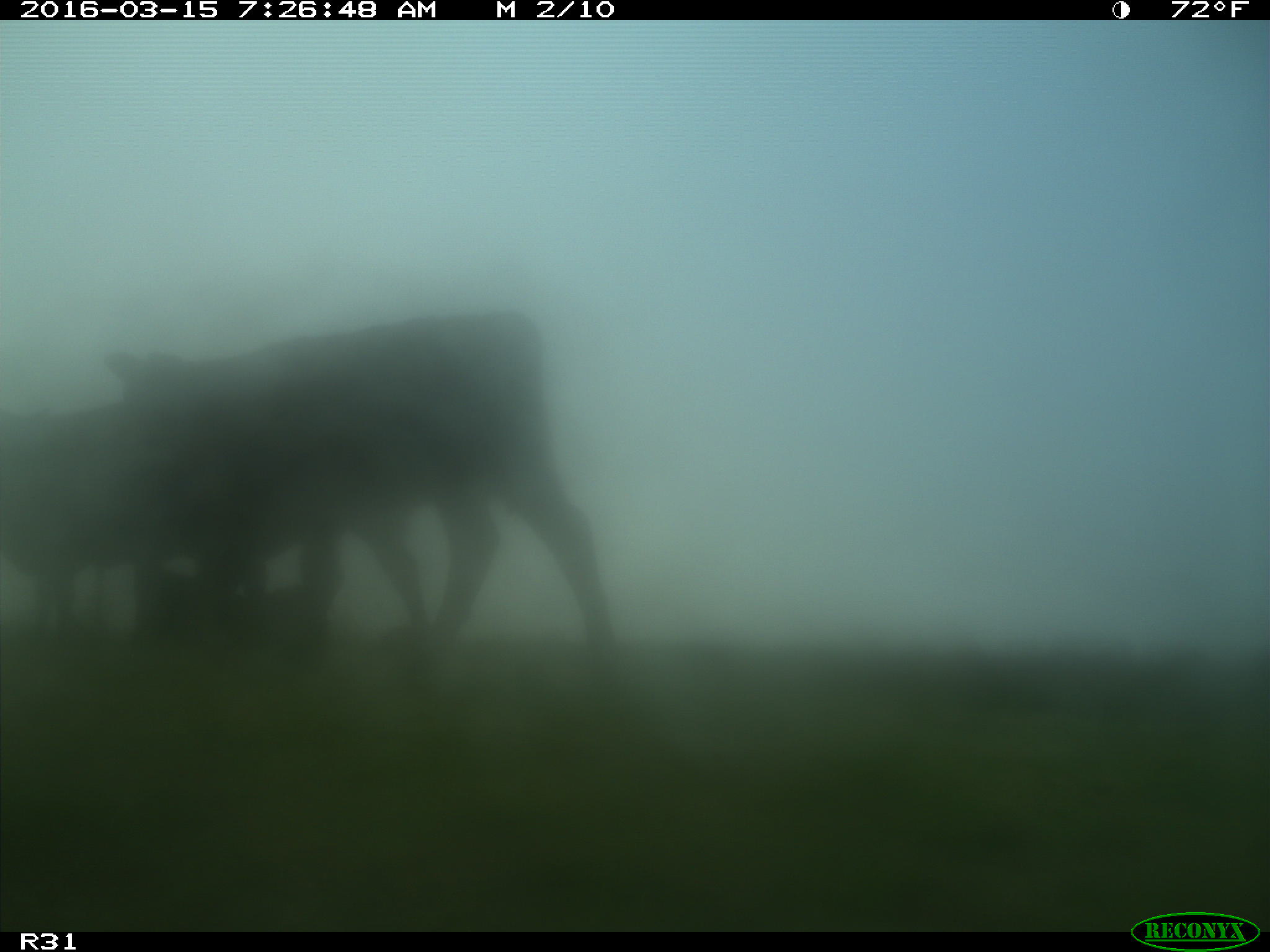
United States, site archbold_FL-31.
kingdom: Animalia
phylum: Chordata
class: Mammalia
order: Artiodactyla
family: Bovidae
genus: Bos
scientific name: Bos taurus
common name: domestic cow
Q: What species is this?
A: Bos taurus (domestic cow).